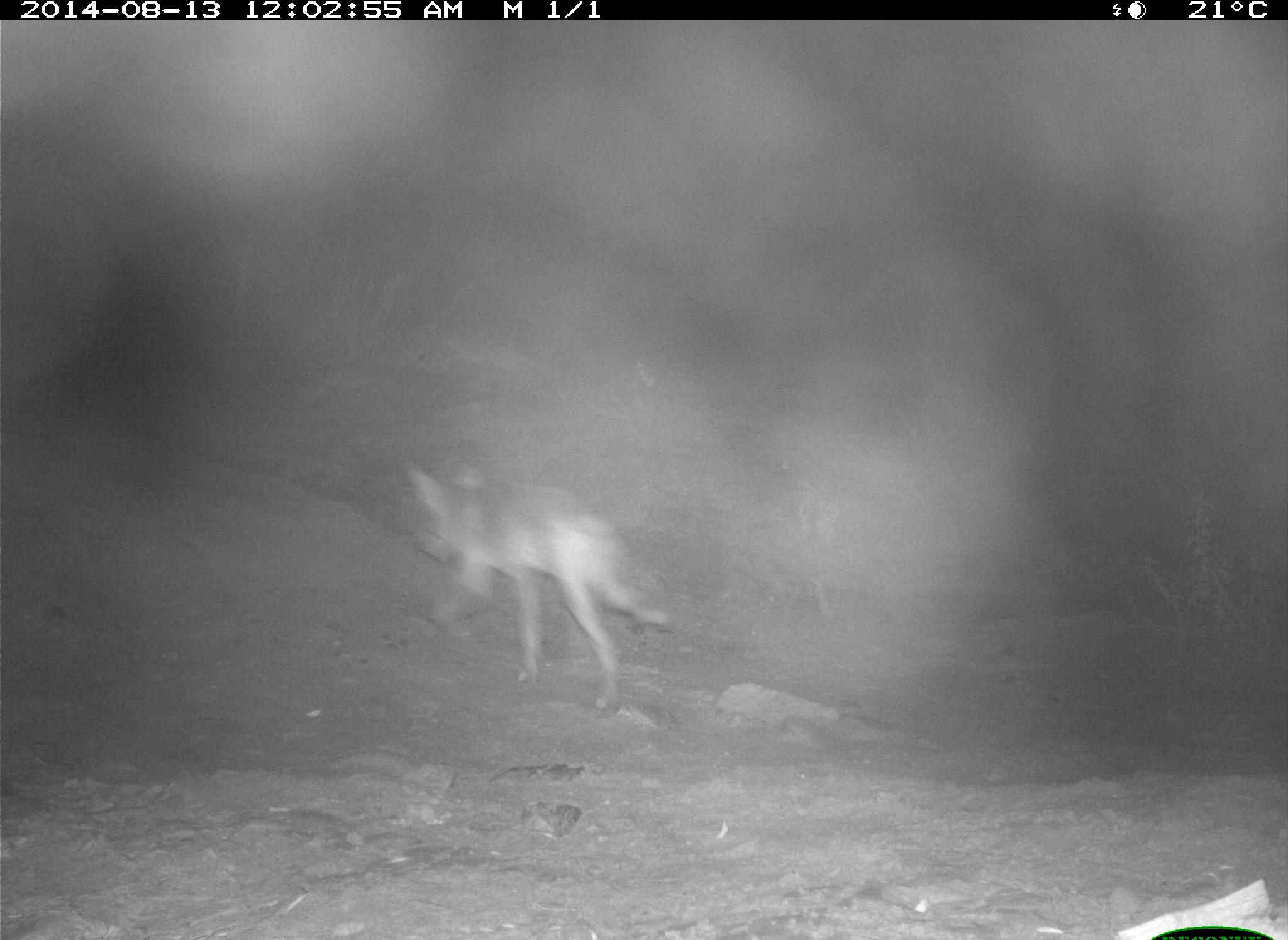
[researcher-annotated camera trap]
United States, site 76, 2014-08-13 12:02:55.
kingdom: Animalia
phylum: Chordata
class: Mammalia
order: Carnivora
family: Canidae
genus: Canis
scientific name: Canis latrans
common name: coyote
Coyote (Canis latrans).